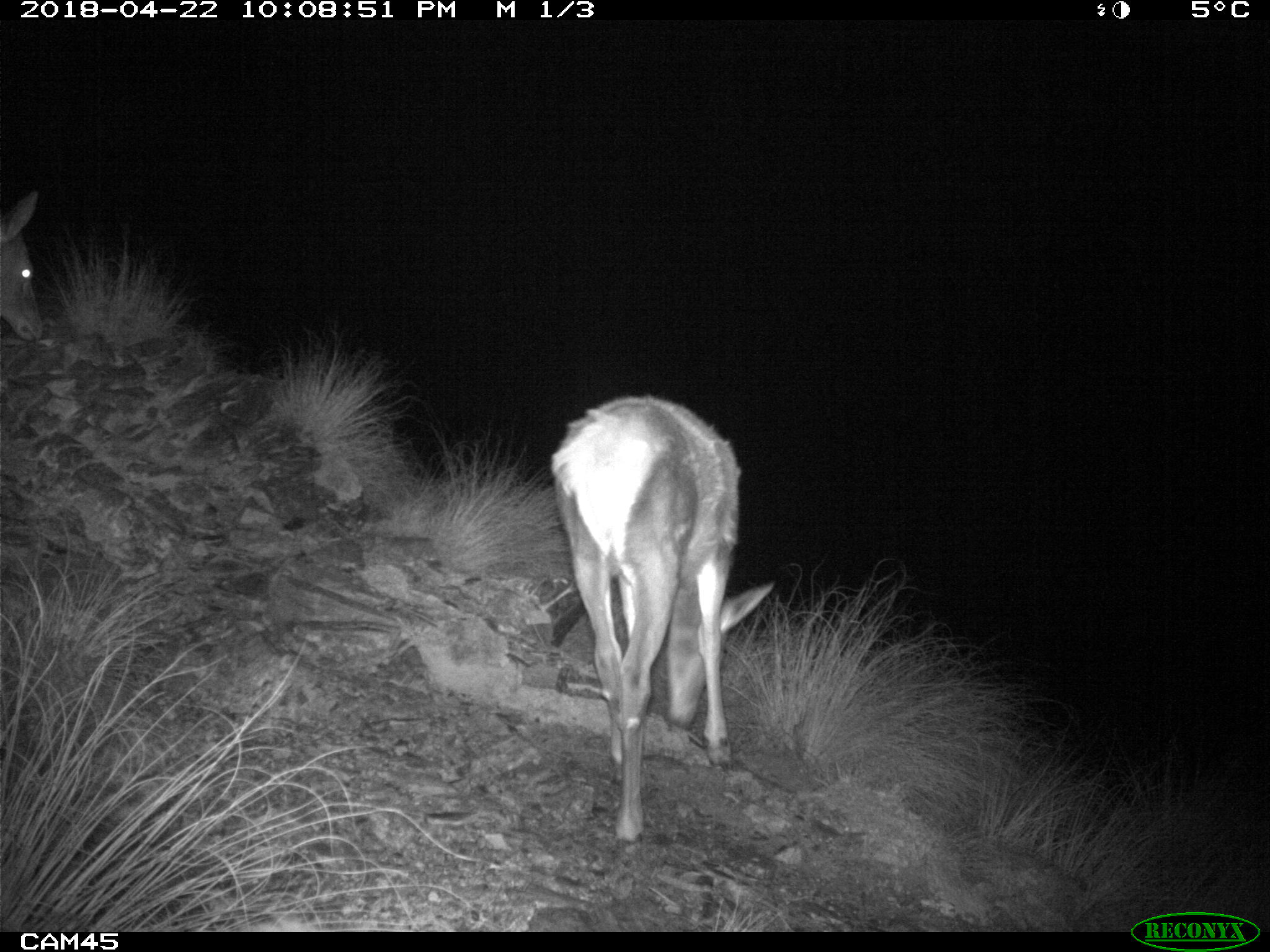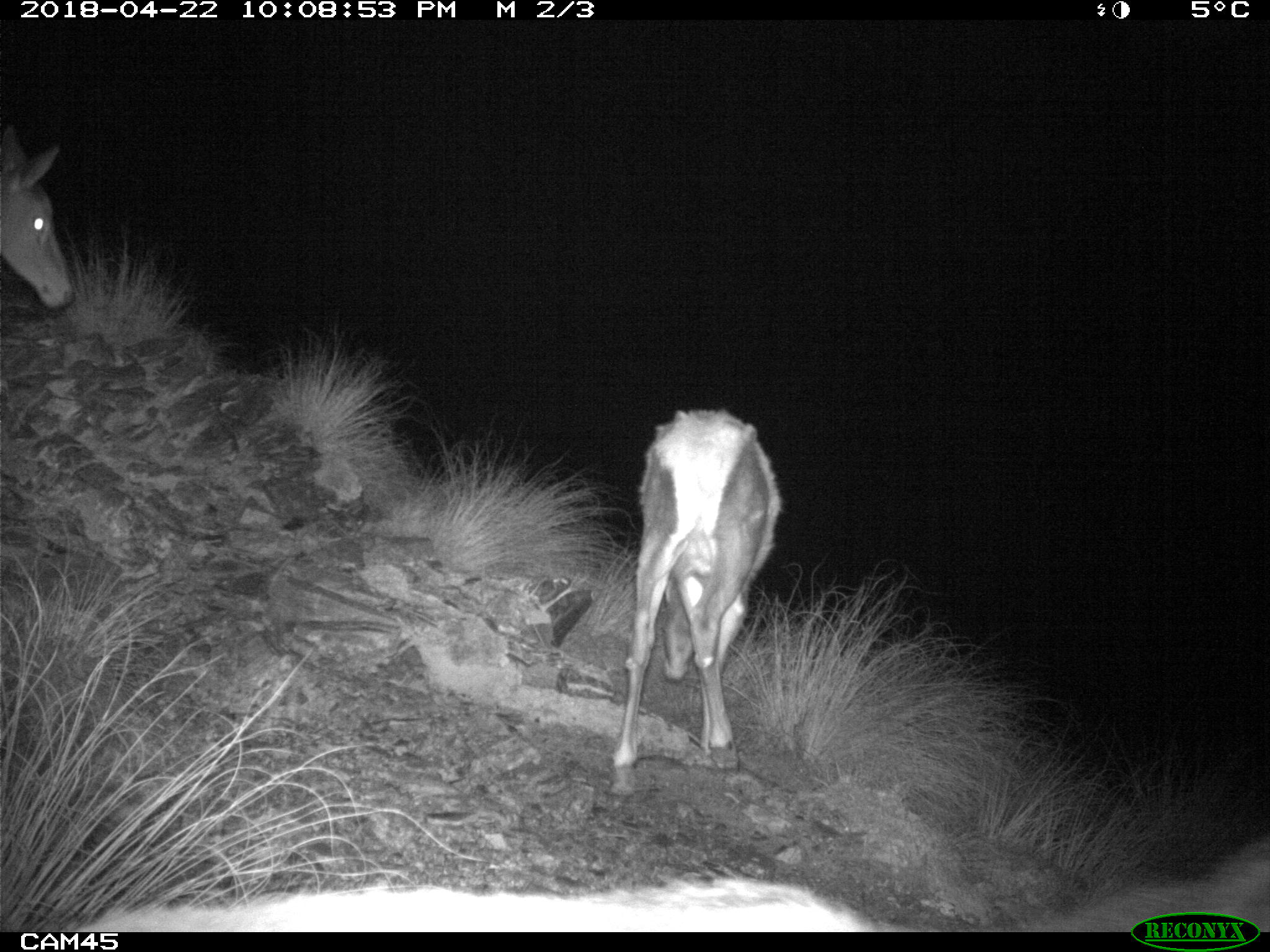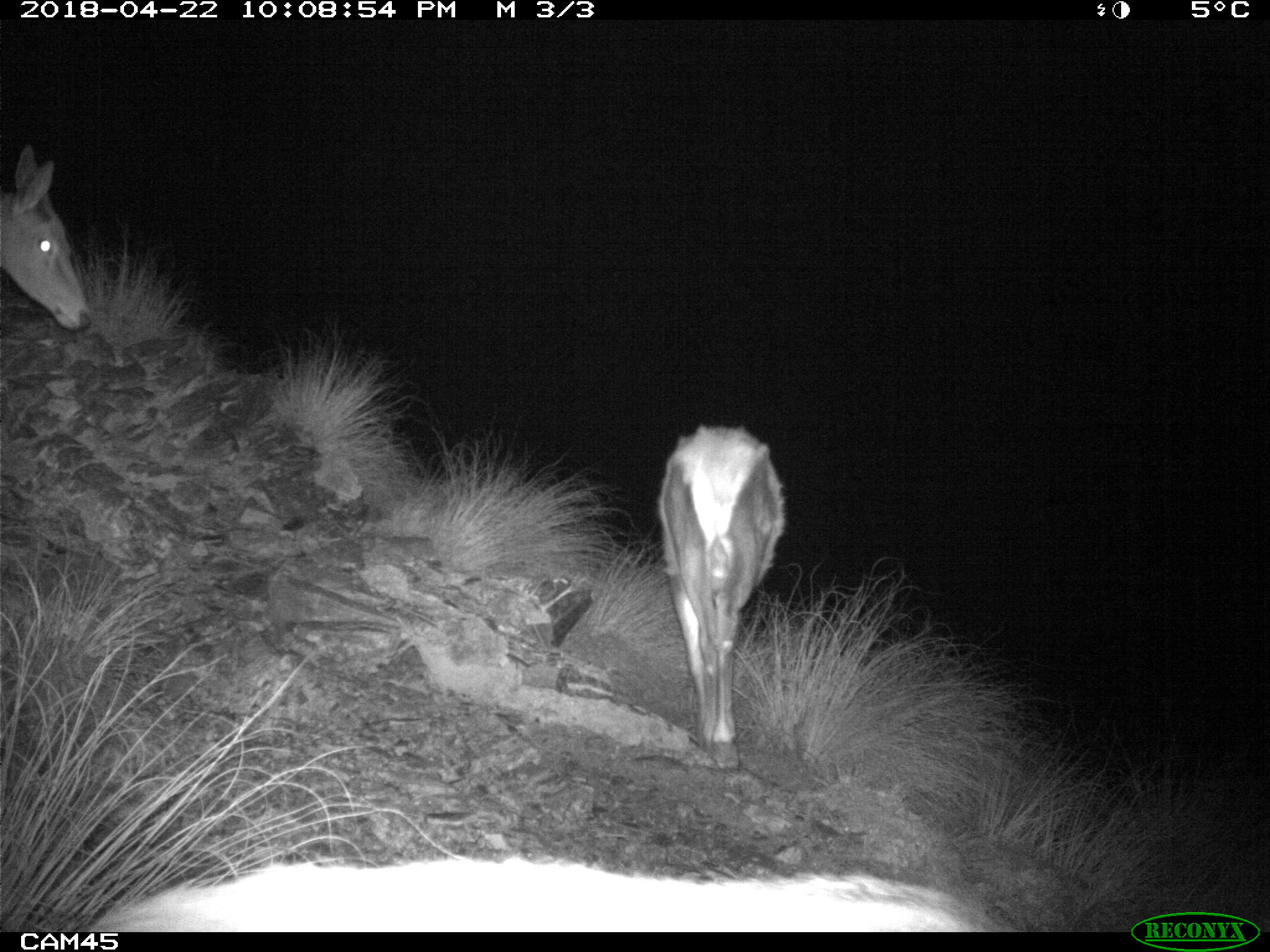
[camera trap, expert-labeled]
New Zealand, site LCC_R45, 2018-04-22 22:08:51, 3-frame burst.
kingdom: Animalia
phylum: Chordata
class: Mammalia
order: Artiodactyla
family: Cervidae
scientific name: Cervidae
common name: deer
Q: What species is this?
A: Deer (Cervidae).